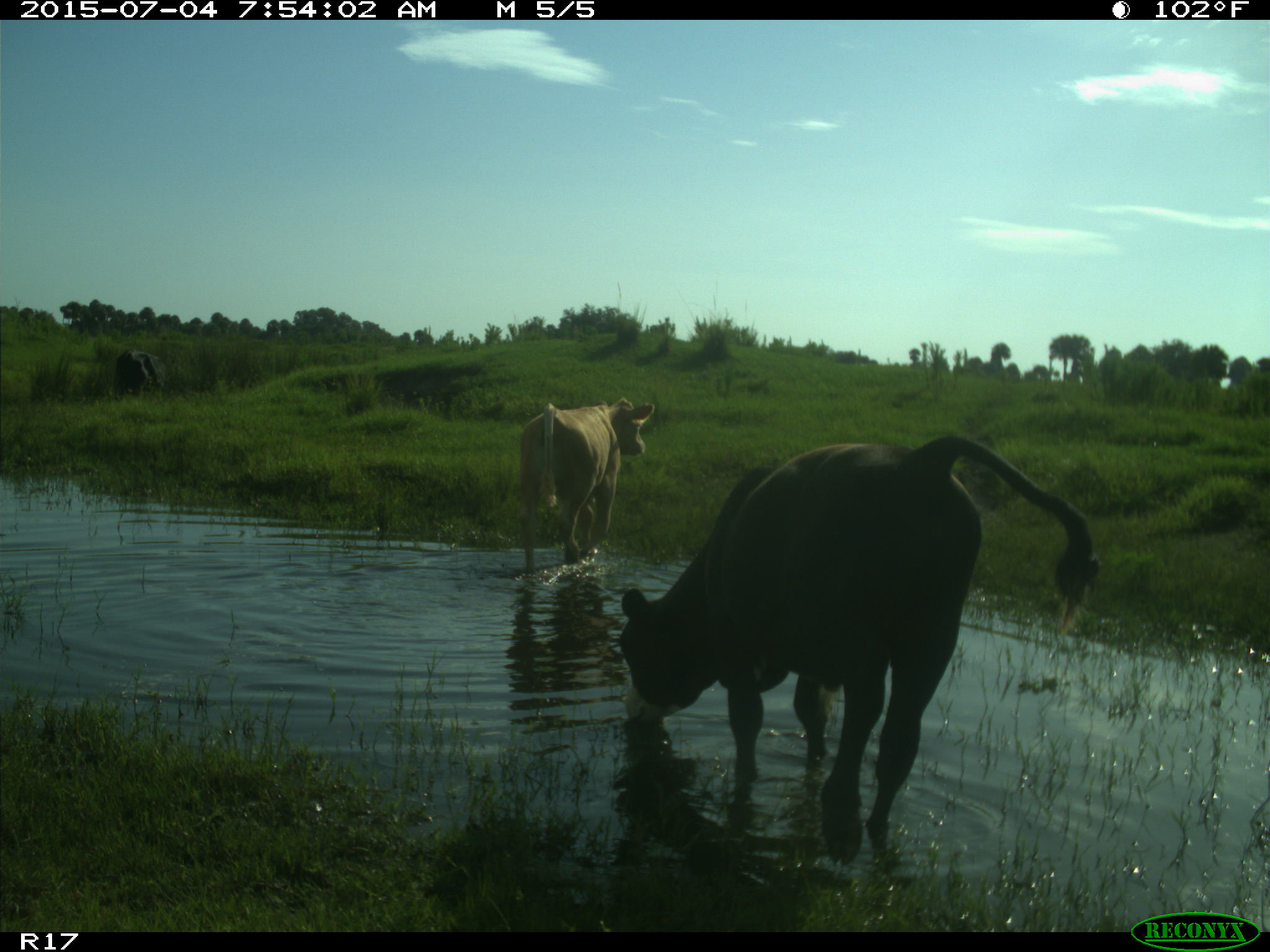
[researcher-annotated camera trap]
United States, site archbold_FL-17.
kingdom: Animalia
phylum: Chordata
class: Mammalia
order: Artiodactyla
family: Bovidae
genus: Bos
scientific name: Bos taurus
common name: domestic cow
Bos taurus (domestic cow).